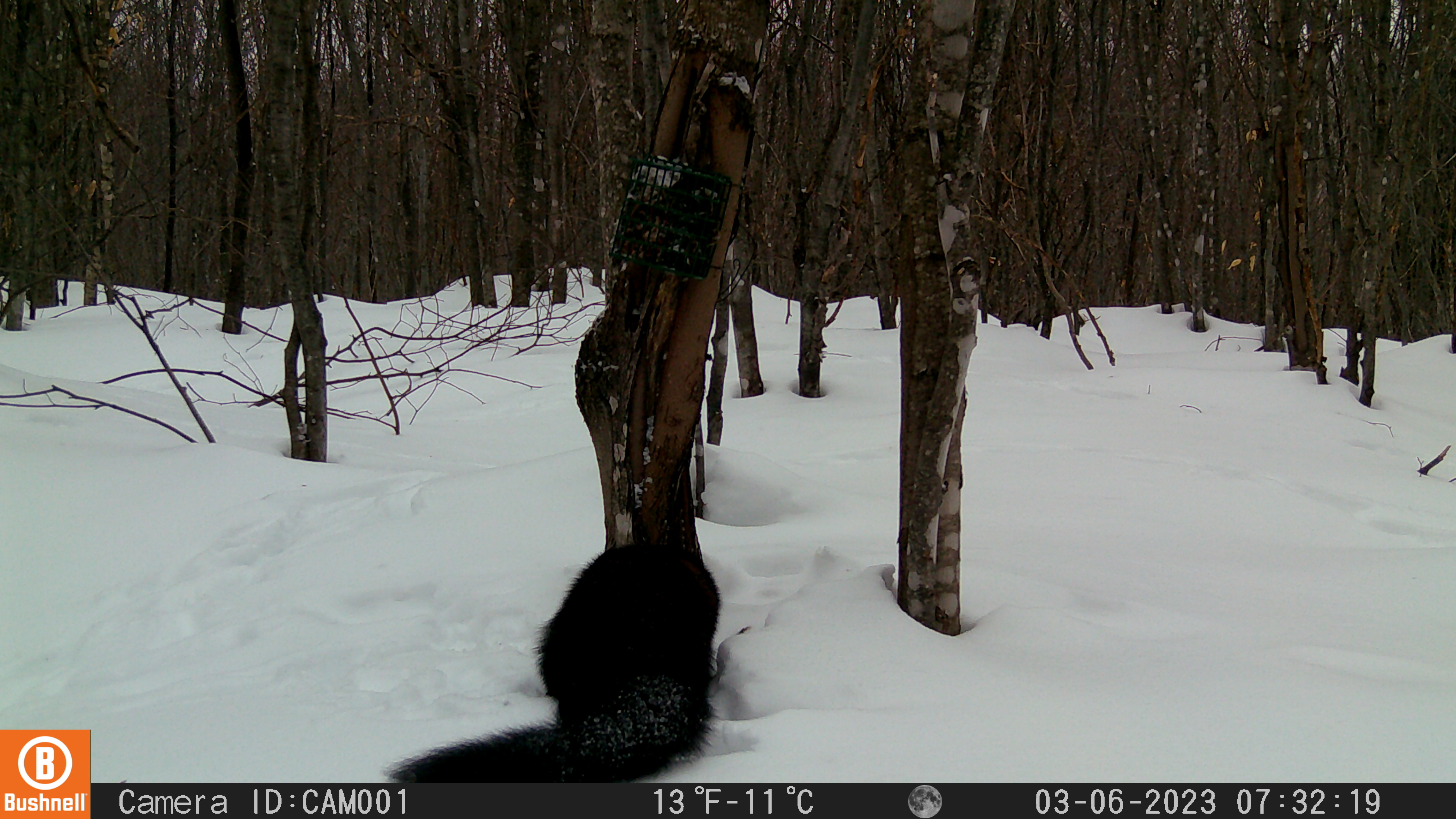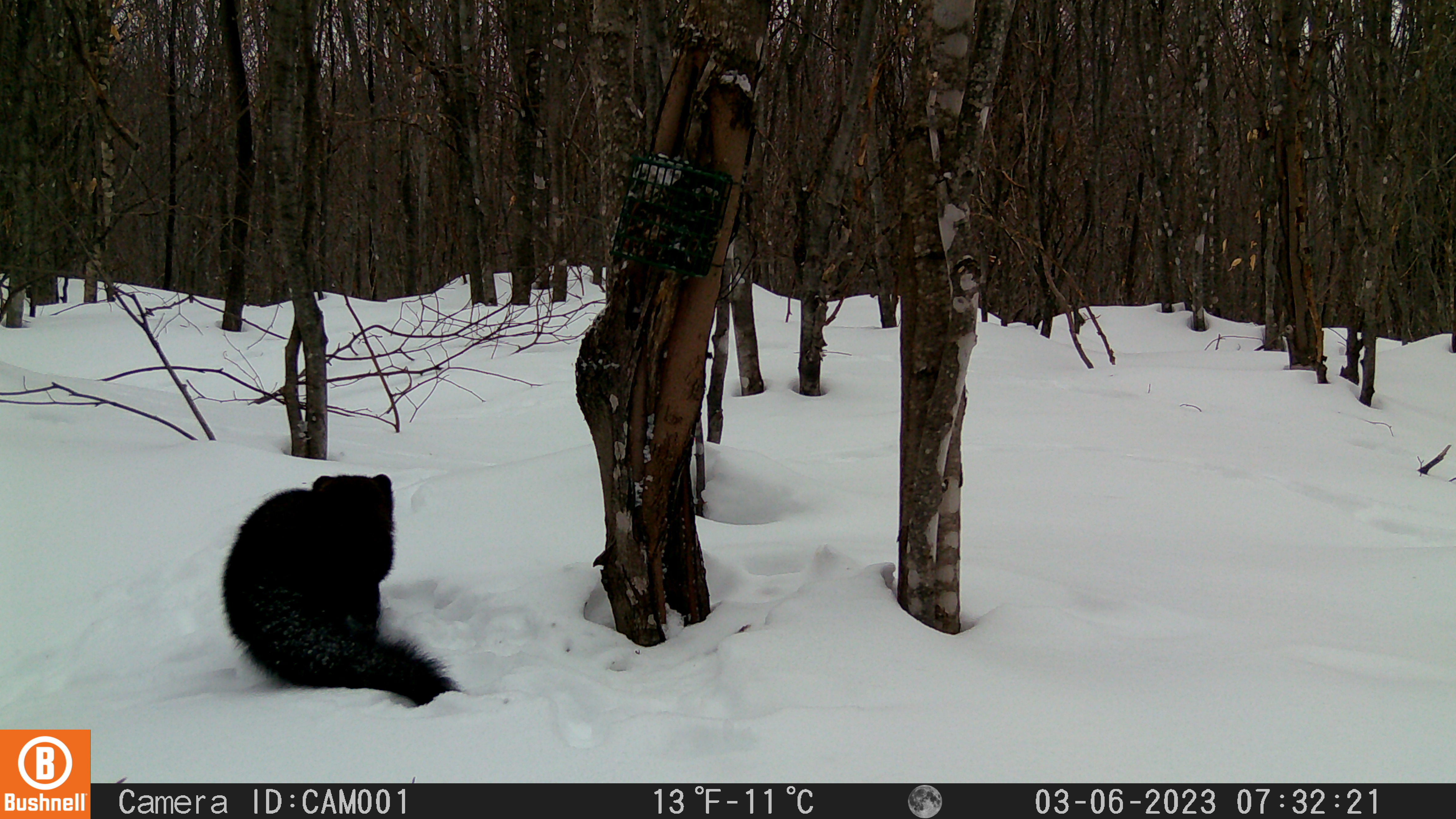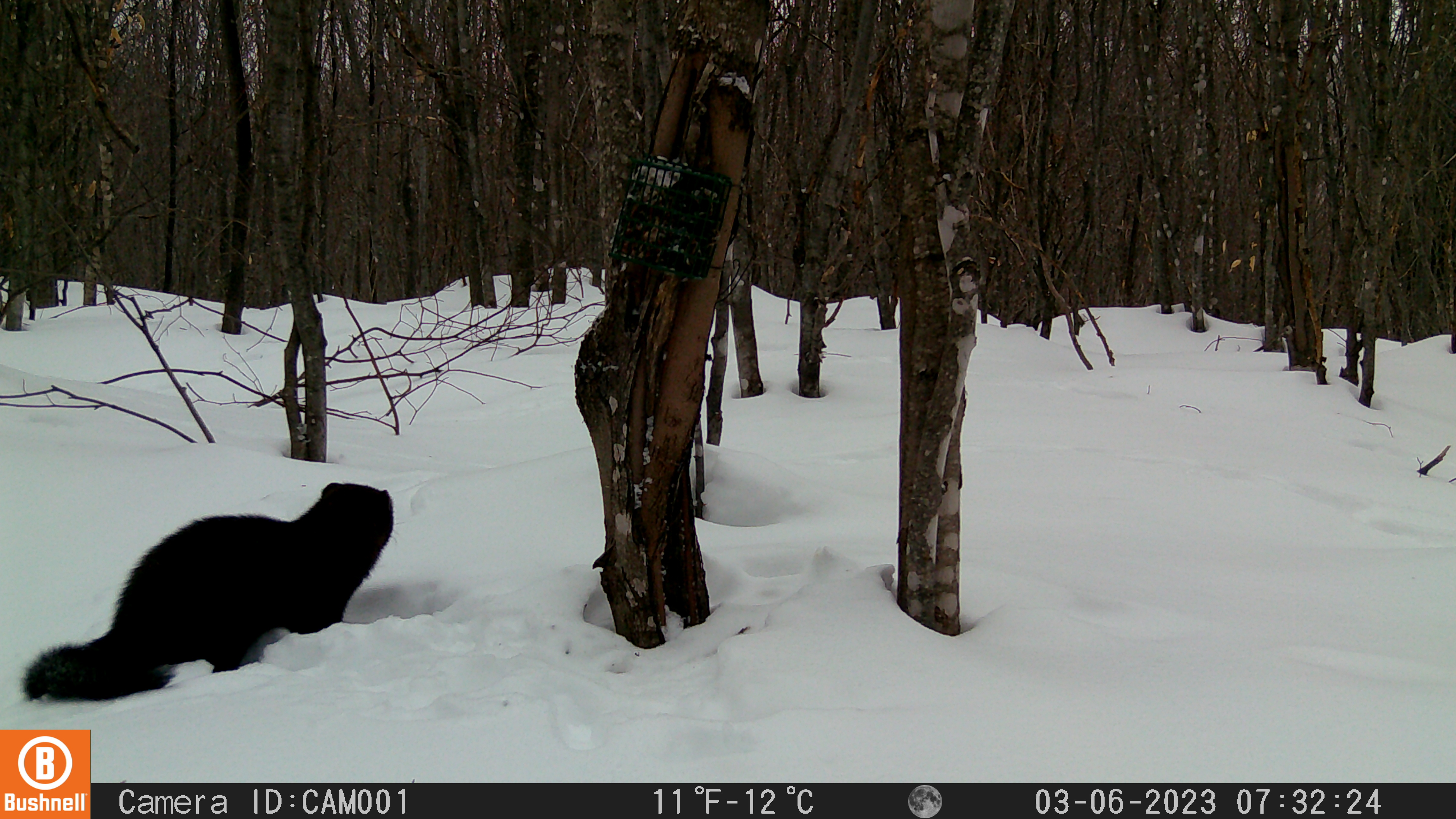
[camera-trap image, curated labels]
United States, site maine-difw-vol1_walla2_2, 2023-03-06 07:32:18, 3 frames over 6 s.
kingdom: Animalia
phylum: Chordata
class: Mammalia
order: Carnivora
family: Mustelidae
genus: Pekania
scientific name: Pekania pennanti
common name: fisher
Fisher (Pekania pennanti).